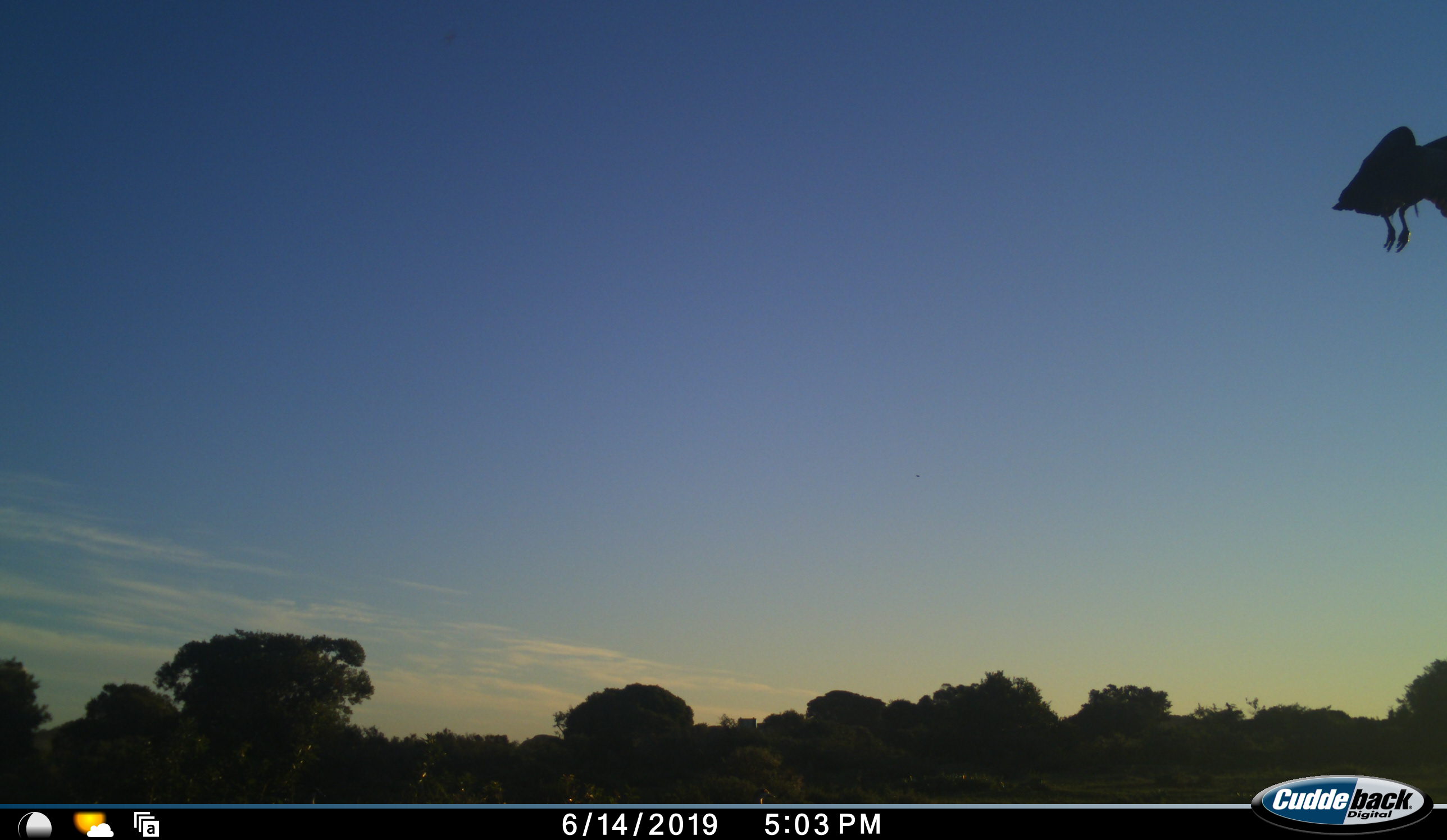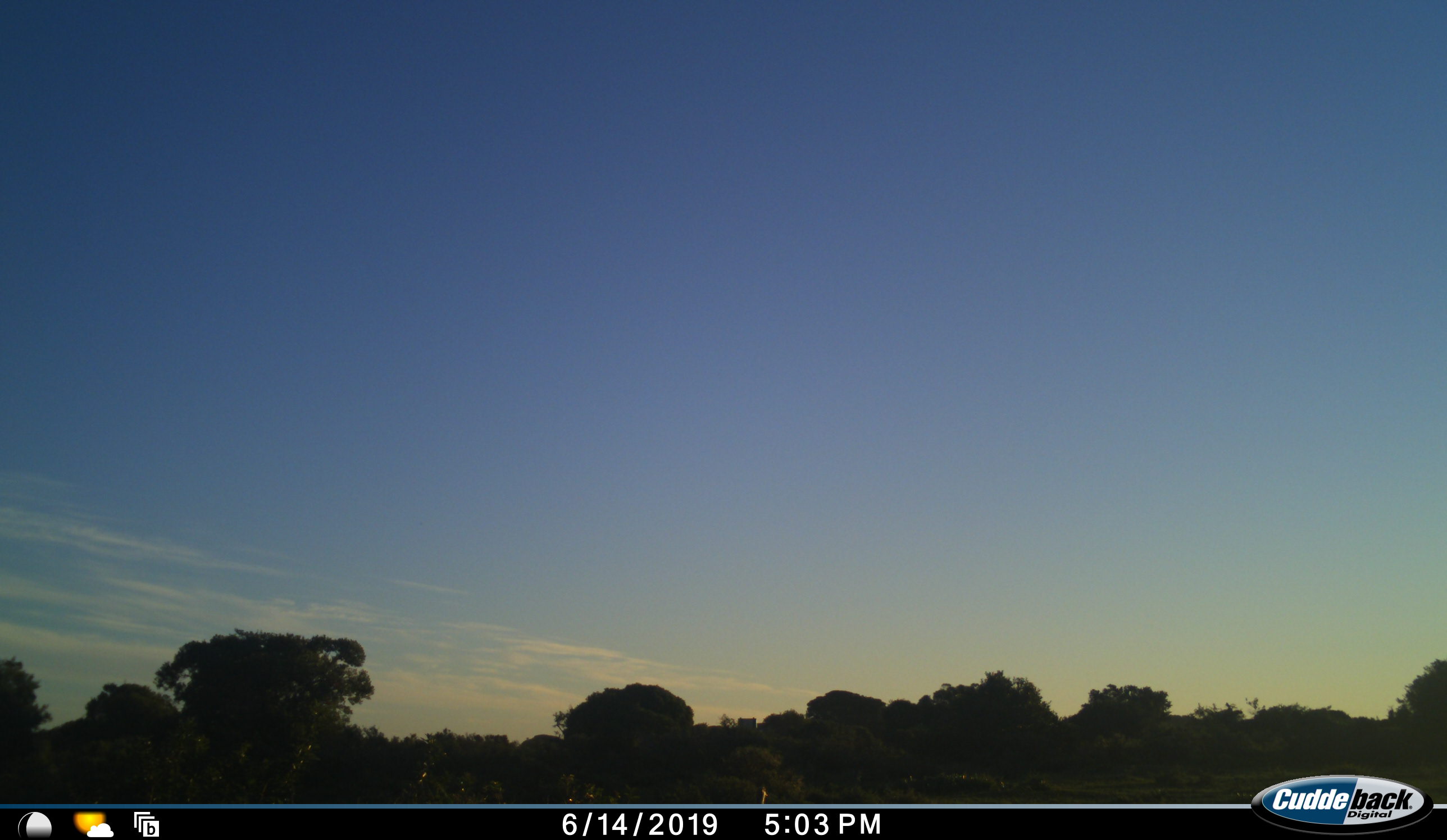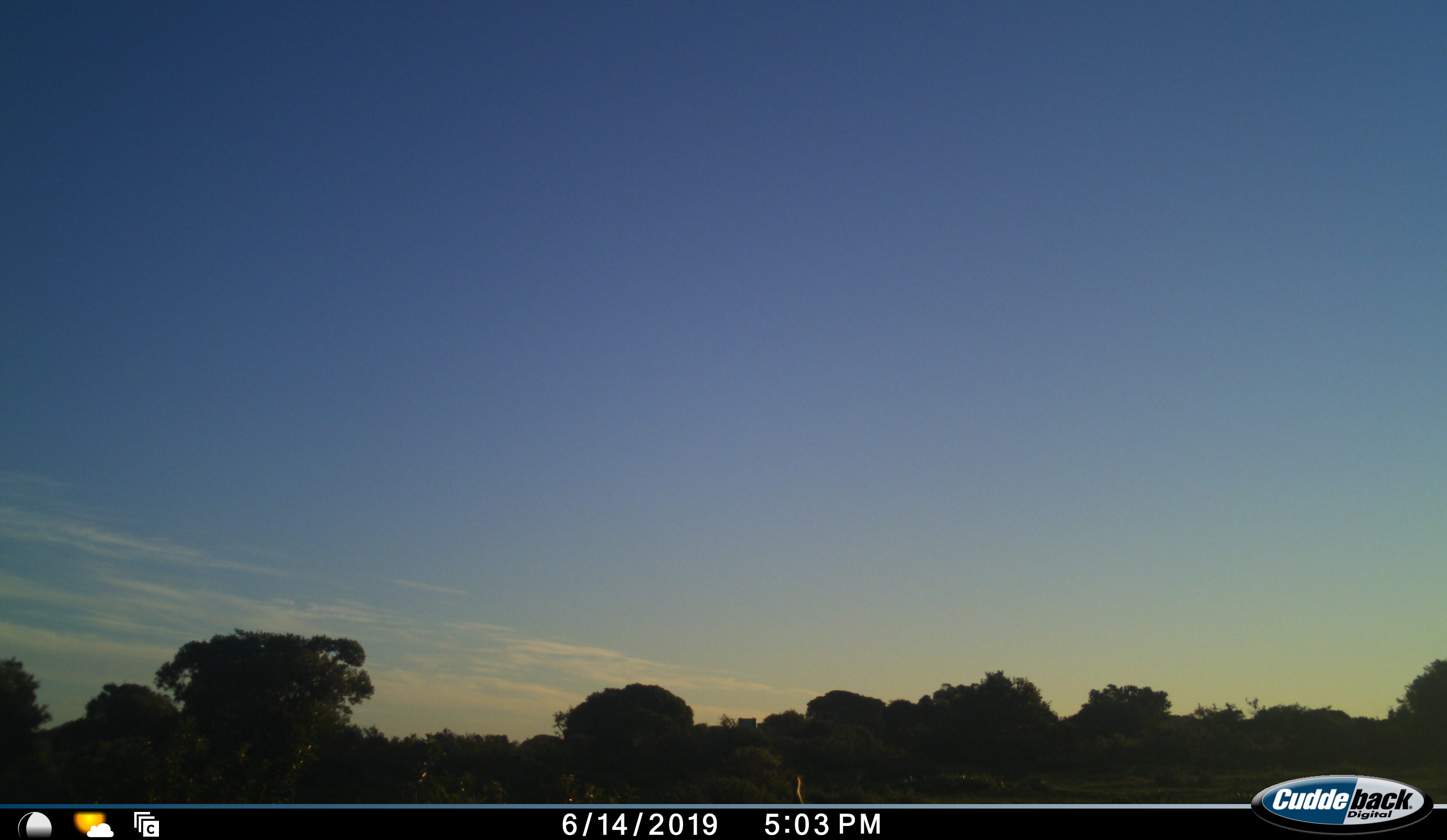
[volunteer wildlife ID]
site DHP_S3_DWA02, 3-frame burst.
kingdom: Animalia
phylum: Chordata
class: Aves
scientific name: Aves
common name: bird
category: birdother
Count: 1.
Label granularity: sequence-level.